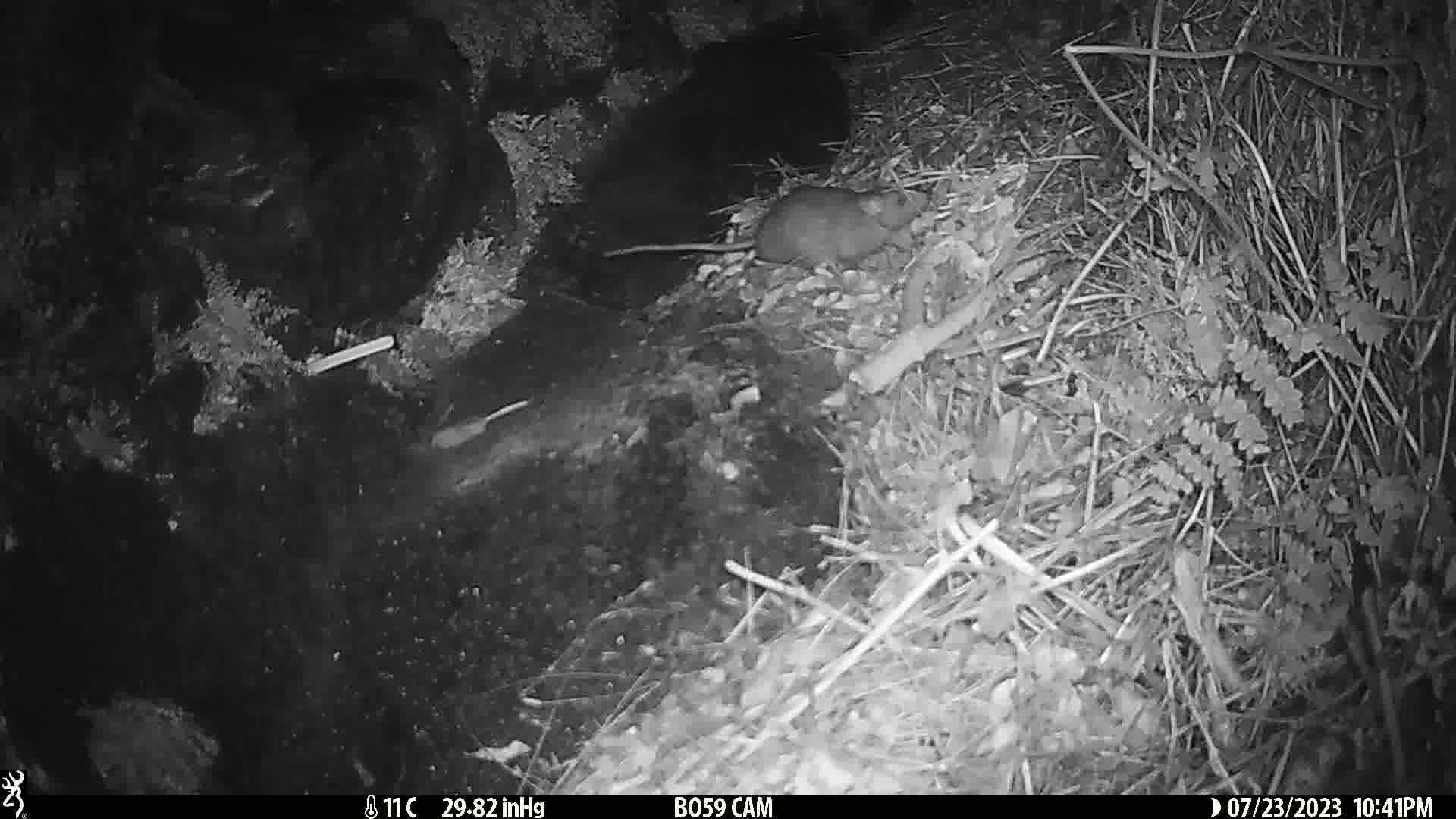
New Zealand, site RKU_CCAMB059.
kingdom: Animalia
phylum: Chordata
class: Mammalia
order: Rodentia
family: Muridae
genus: Rattus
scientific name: Rattus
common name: rat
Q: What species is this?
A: Rat (Rattus).